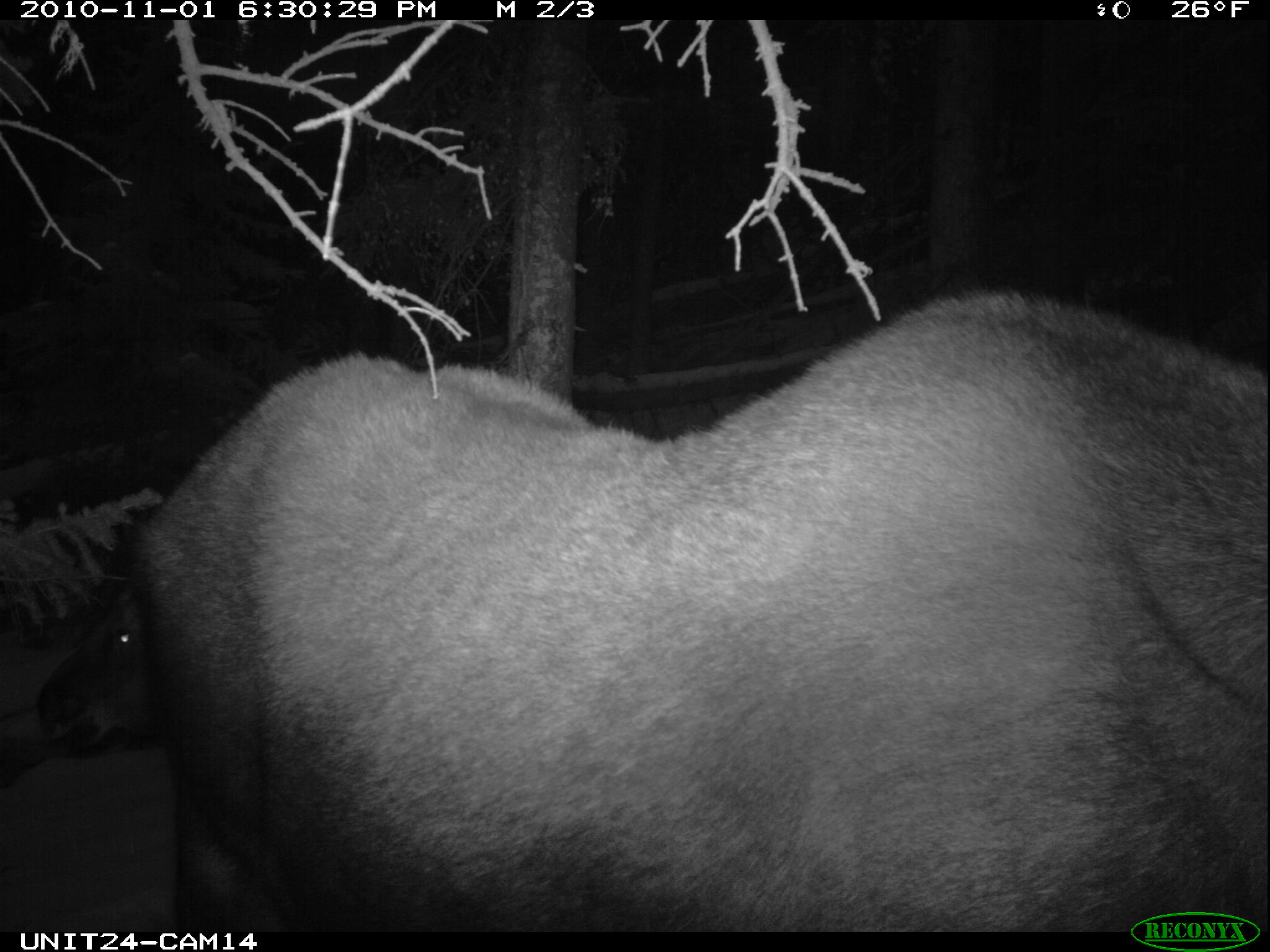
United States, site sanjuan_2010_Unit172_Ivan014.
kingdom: Animalia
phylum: Chordata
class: Mammalia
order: Artiodactyla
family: Cervidae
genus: Alces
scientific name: Alces alces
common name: moose